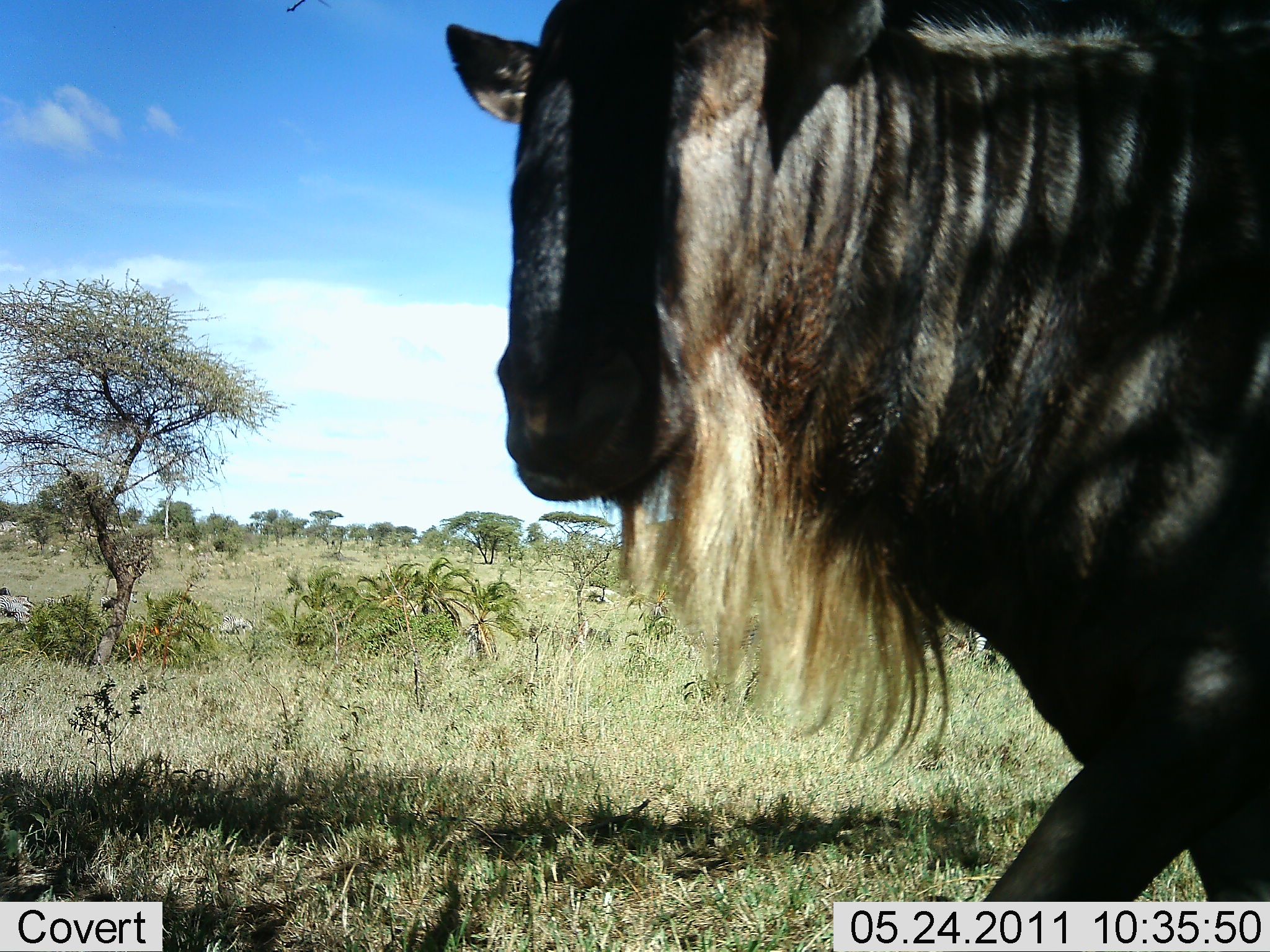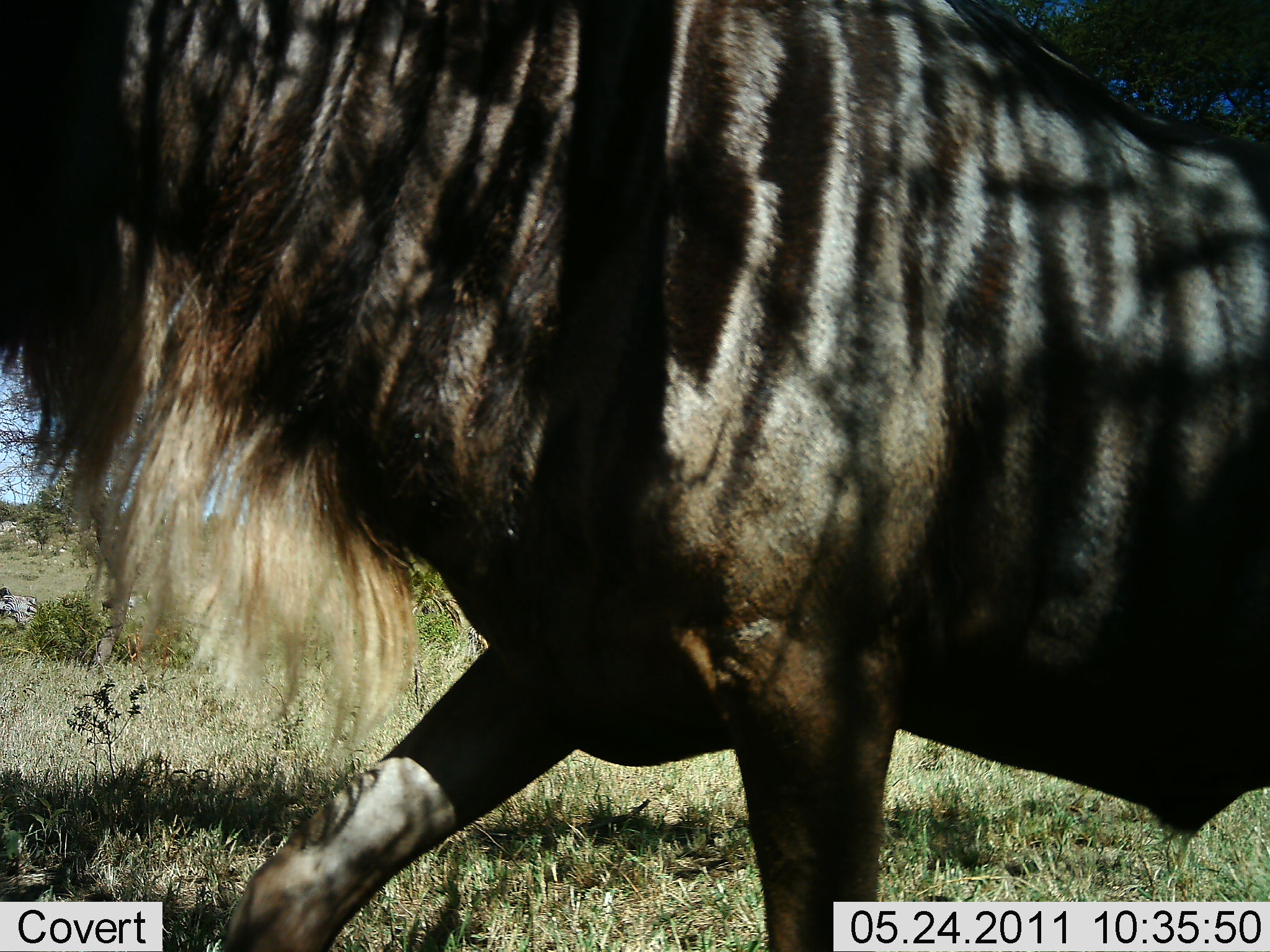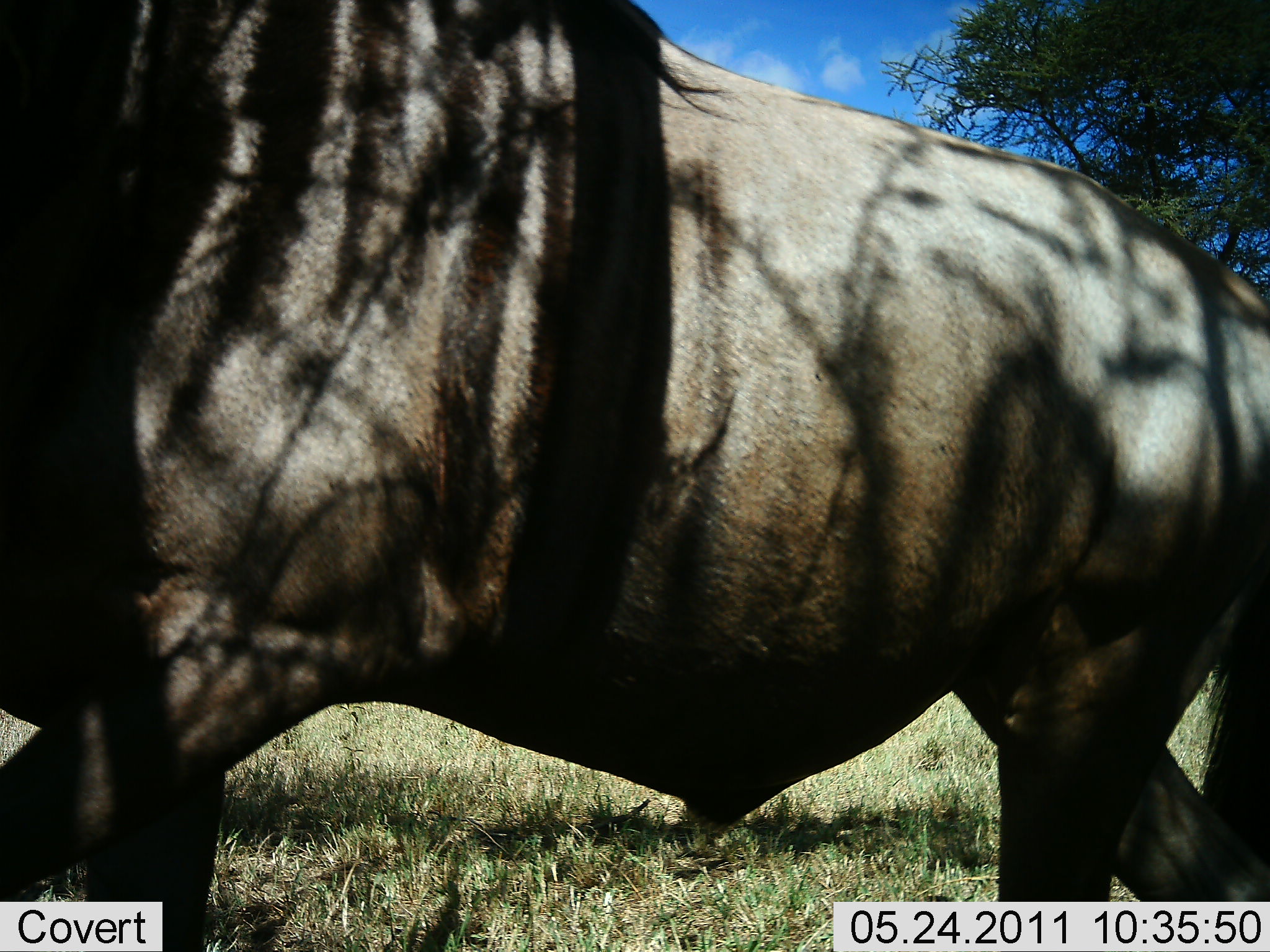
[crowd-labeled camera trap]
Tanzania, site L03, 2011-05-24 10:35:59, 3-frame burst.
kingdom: Animalia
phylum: Chordata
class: Mammalia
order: Artiodactyla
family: Bovidae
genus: Connochaetes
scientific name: Connochaetes taurinus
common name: blue wildebeest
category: wildebeest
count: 1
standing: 10%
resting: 0%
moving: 90%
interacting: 0%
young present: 0%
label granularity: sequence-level